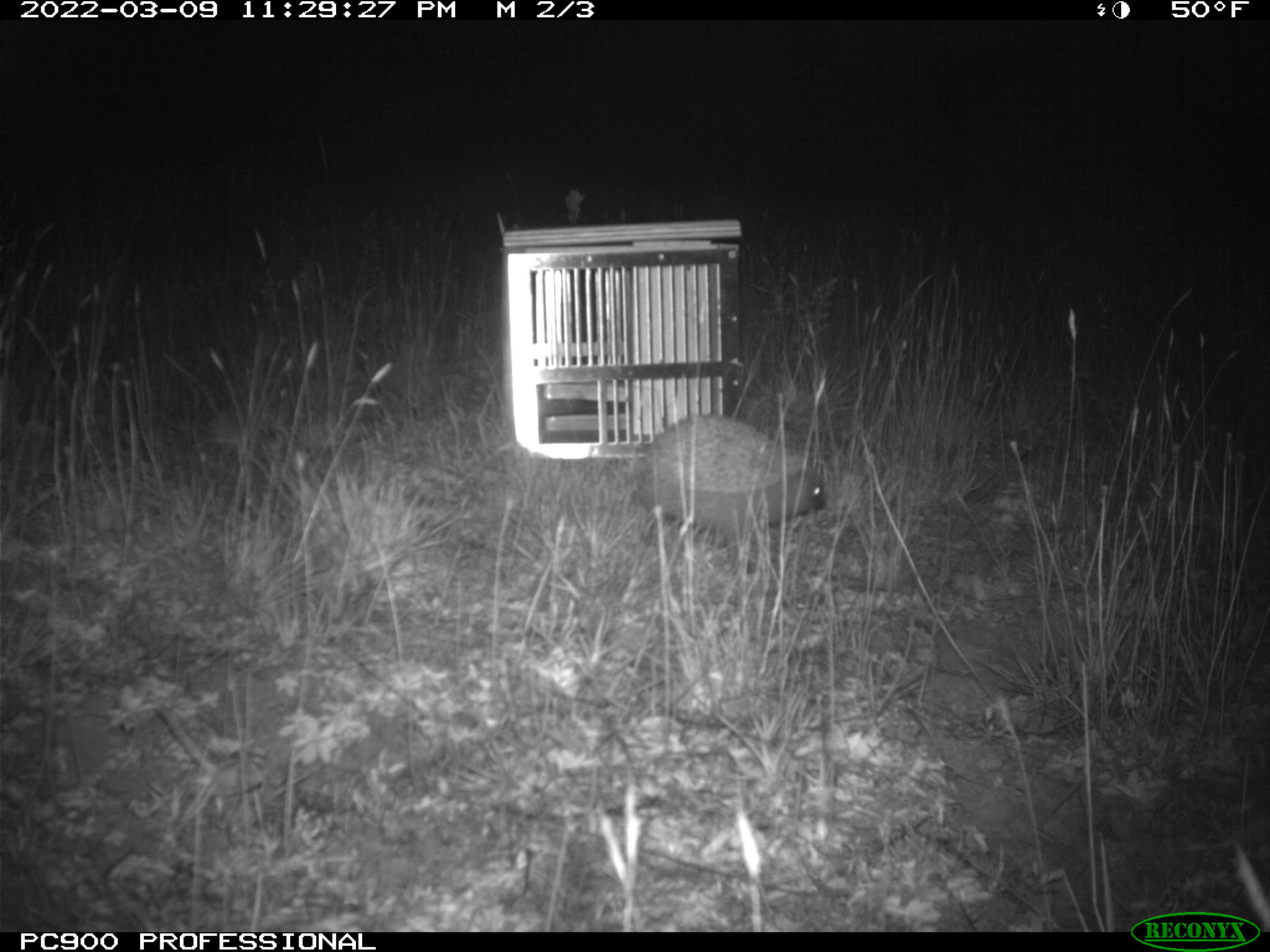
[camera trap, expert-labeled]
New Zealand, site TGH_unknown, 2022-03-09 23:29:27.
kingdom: Animalia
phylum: Chordata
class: Mammalia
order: Eulipotyphla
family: Erinaceidae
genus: Erinaceus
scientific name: Erinaceus europaeus europaeus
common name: european hedgehog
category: hedgehog